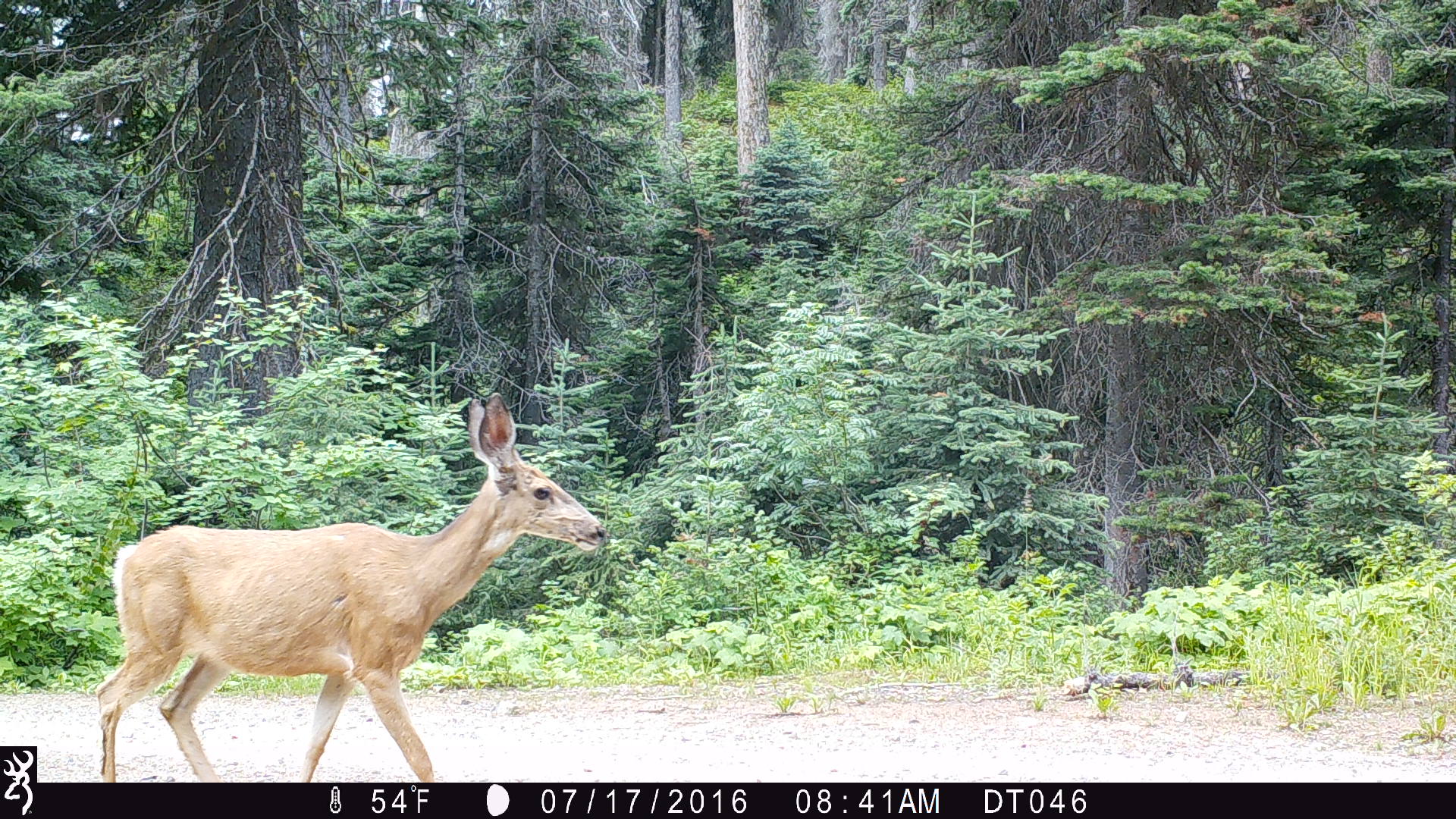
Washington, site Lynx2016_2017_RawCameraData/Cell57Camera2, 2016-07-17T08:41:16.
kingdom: Animalia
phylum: Chordata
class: Mammalia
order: Artiodactyla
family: Cervidae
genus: Odocoileus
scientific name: Odocoileus hemionus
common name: mule deer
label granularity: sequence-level